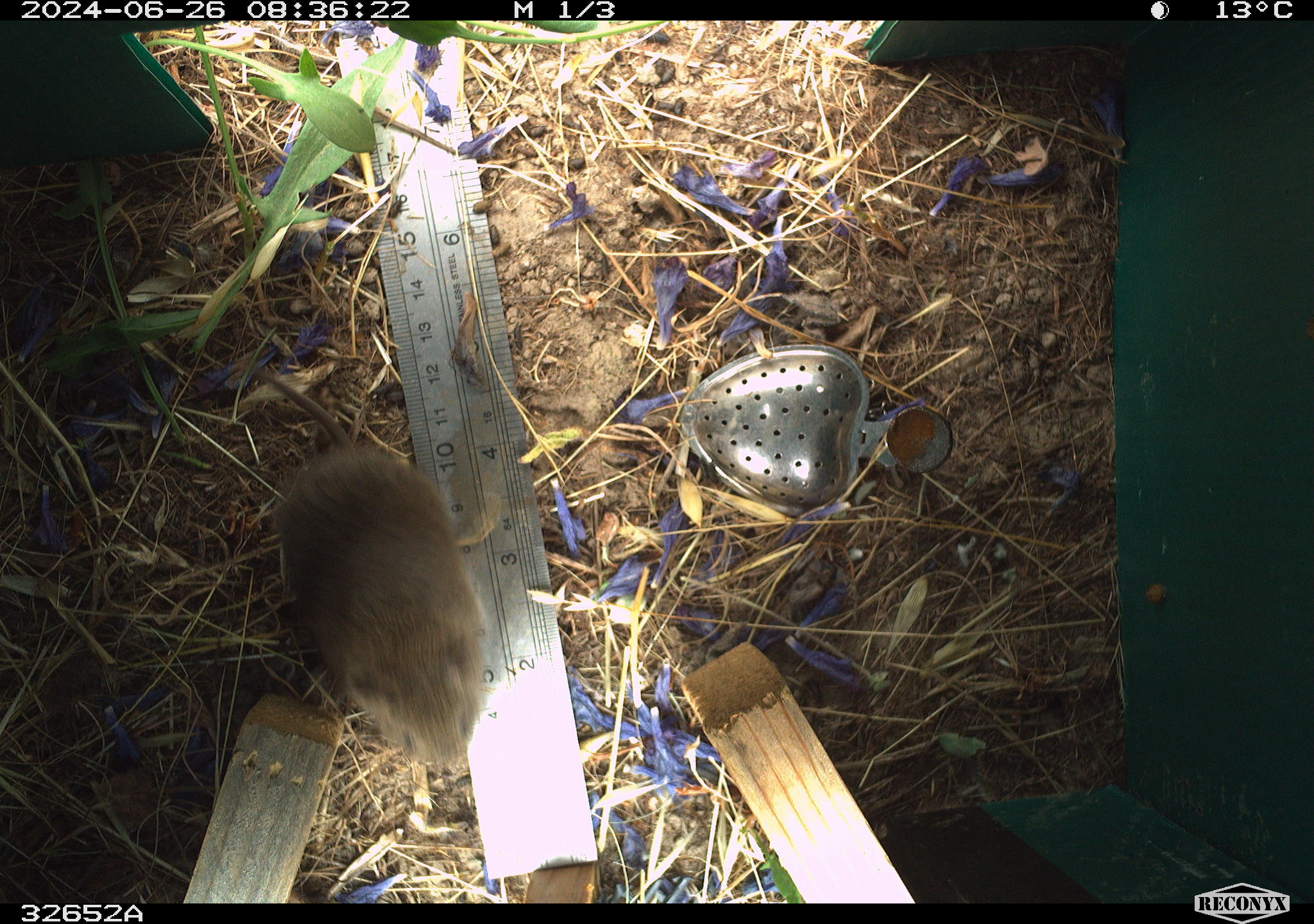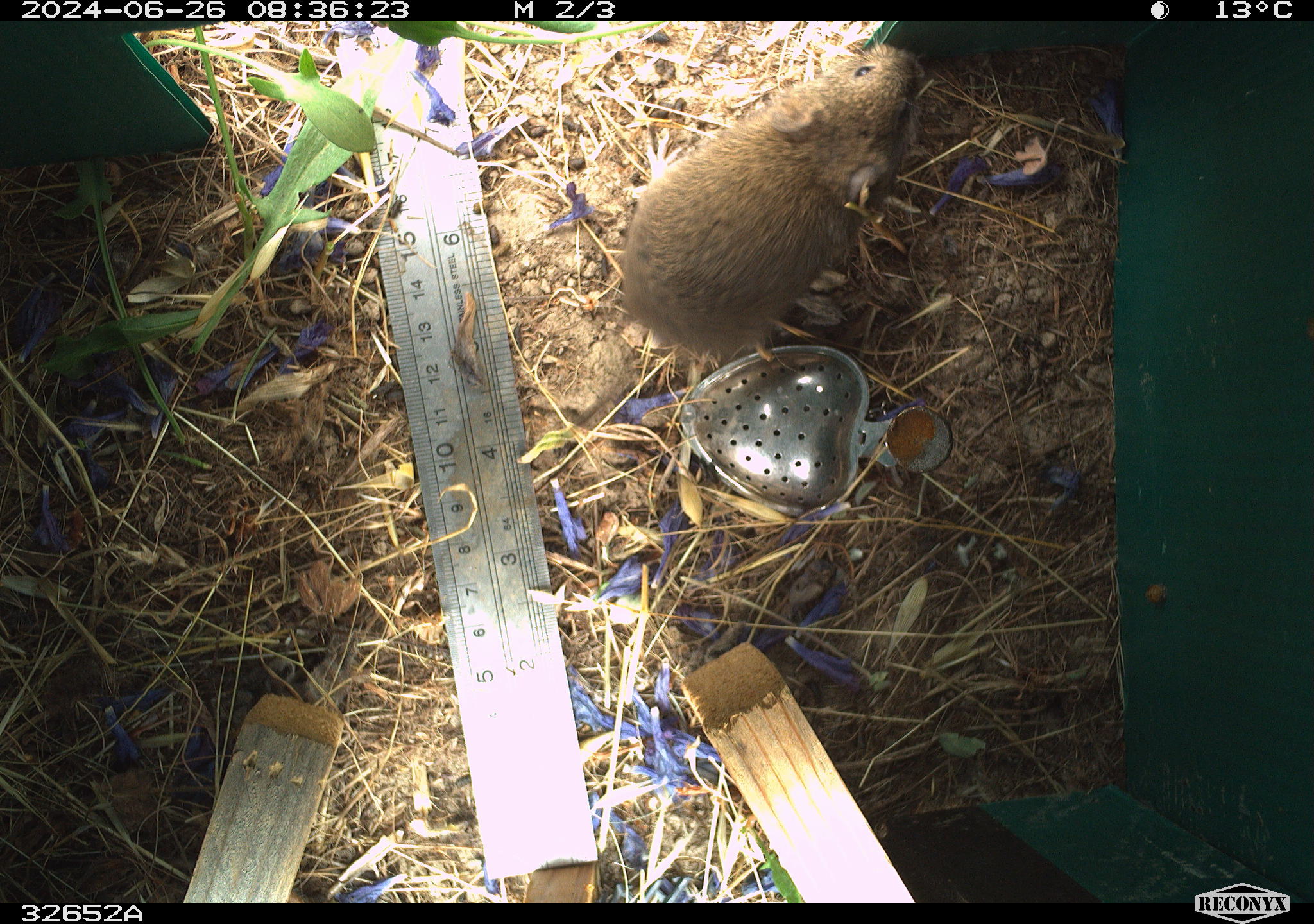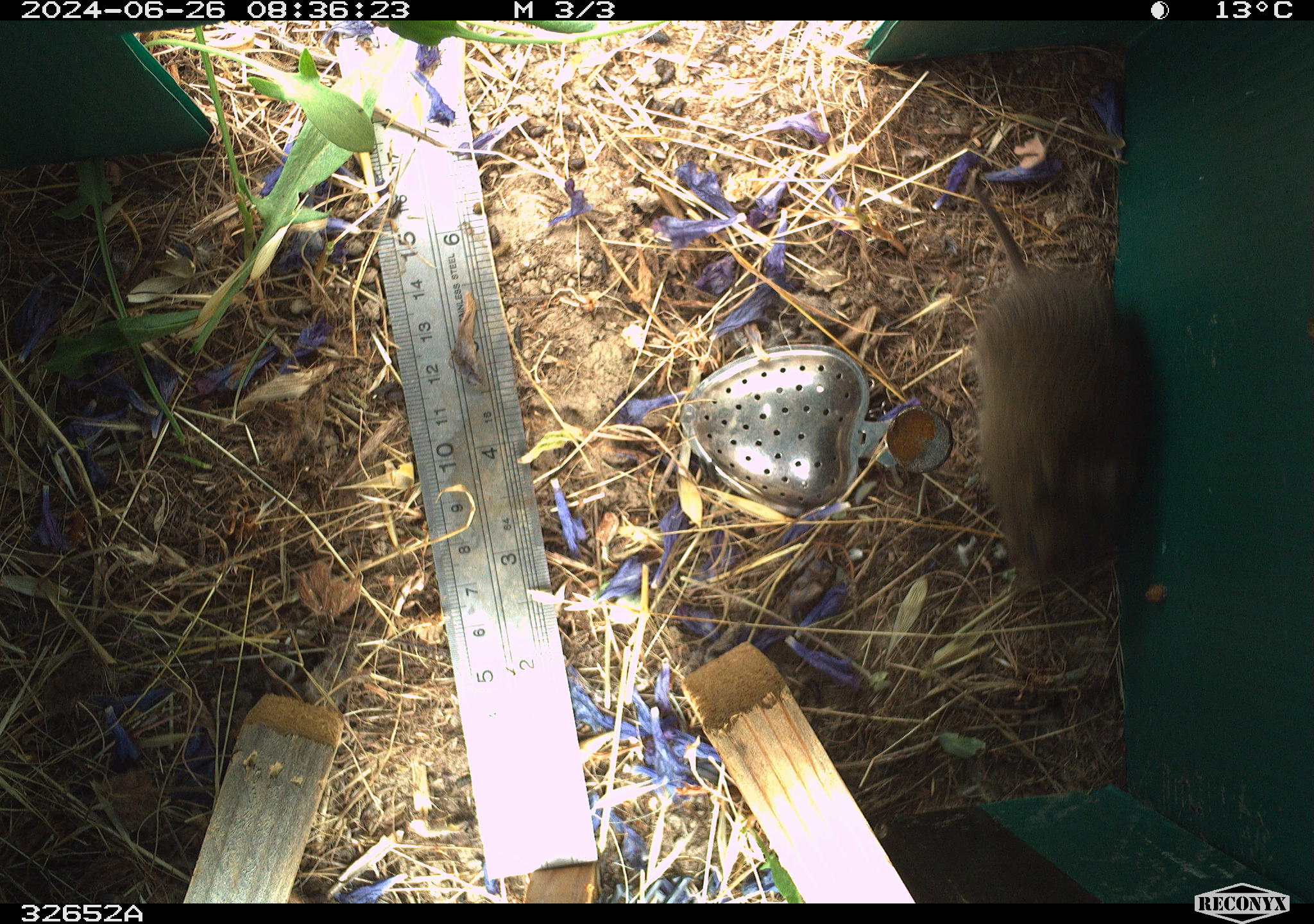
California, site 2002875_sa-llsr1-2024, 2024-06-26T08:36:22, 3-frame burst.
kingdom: Animalia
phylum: Chordata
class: Mammalia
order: Rodentia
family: Cricetidae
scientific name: Arvicolinae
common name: voles, lemmings, and muskrats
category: arvicolinae subfamily